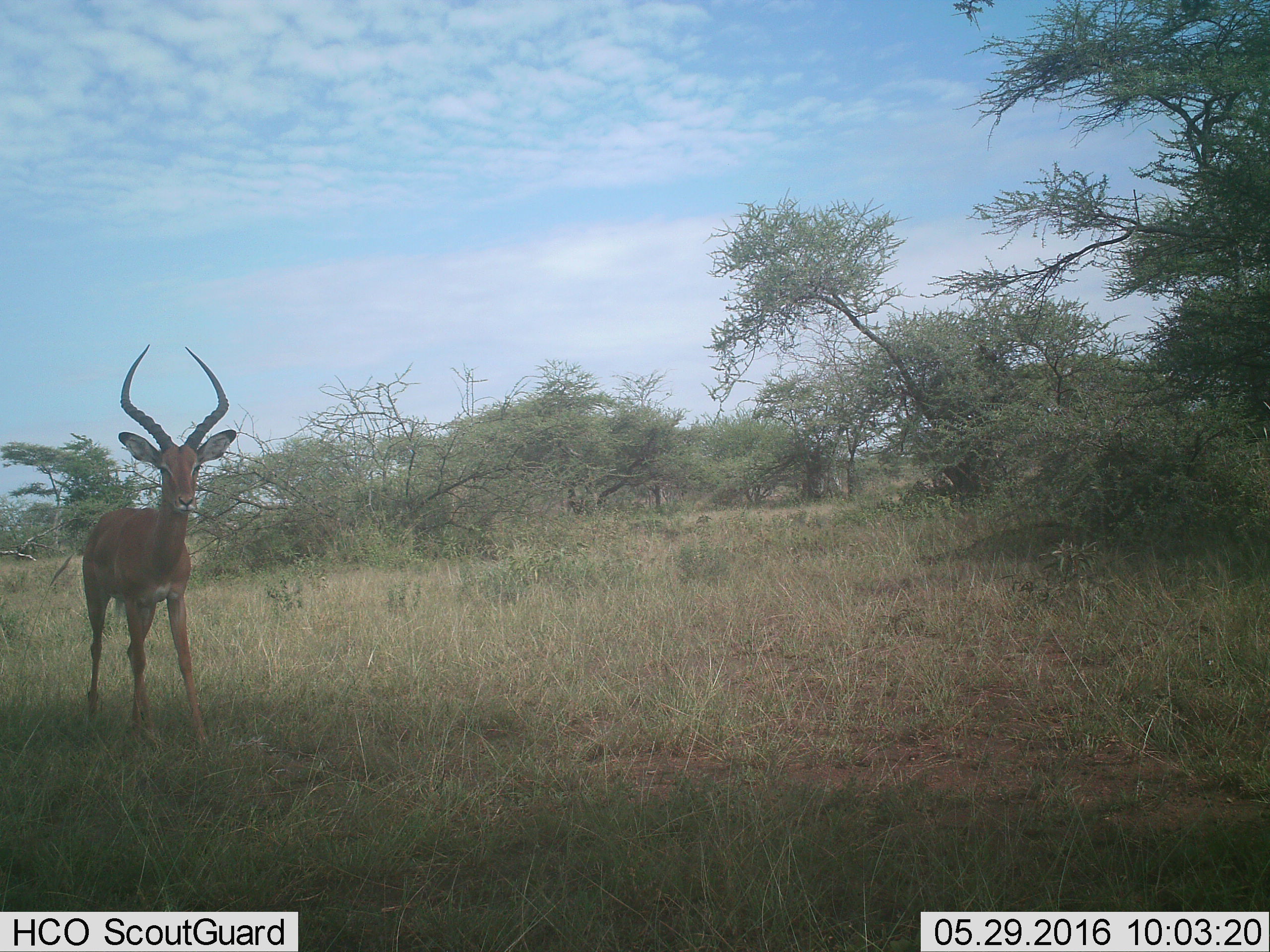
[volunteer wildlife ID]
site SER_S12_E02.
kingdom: Animalia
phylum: Chordata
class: Mammalia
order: Artiodactyla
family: Bovidae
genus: Aepyceros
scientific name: Aepyceros melampus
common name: impala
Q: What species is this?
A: Impala (Aepyceros melampus).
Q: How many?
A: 1.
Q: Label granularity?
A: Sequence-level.